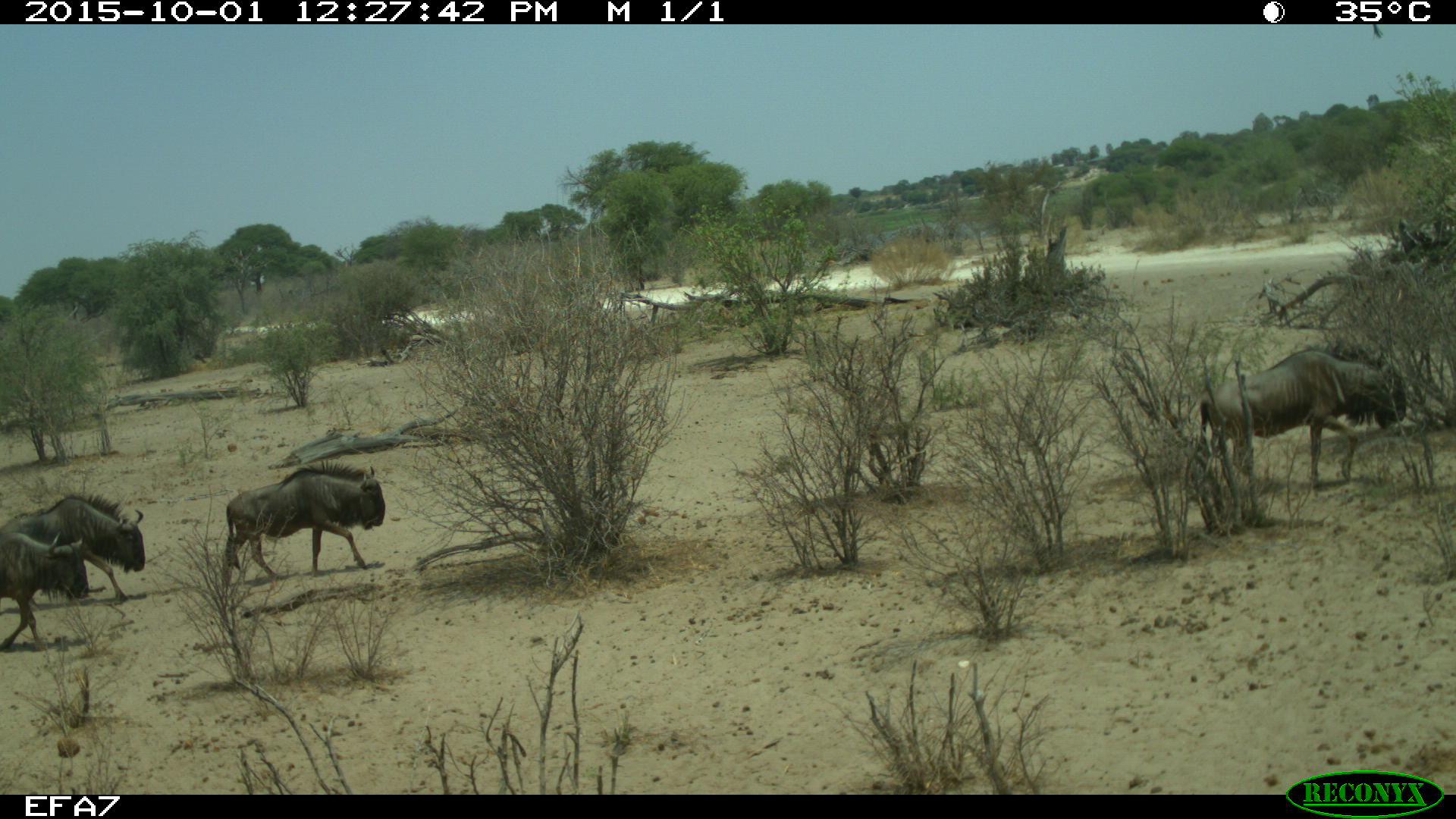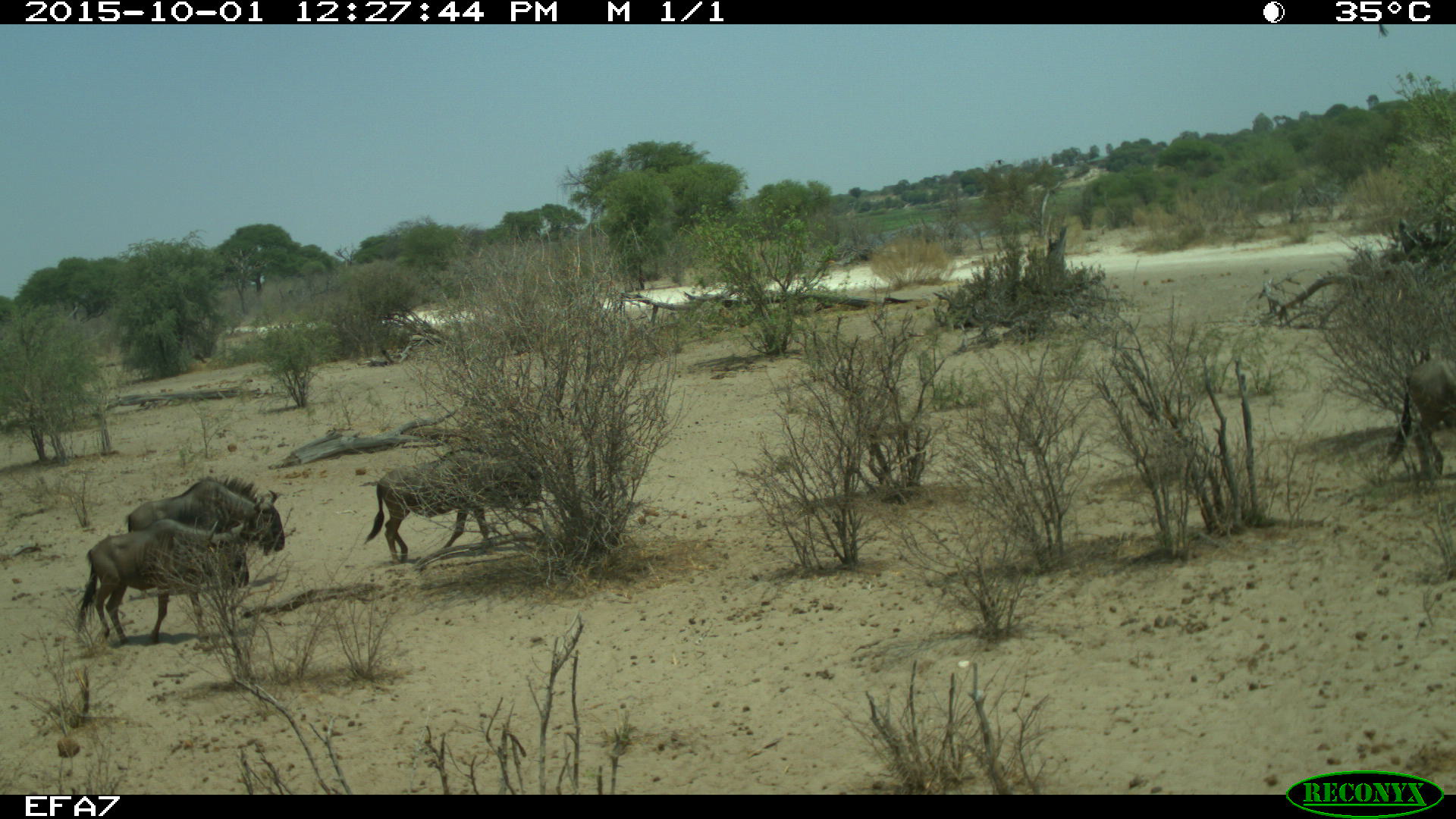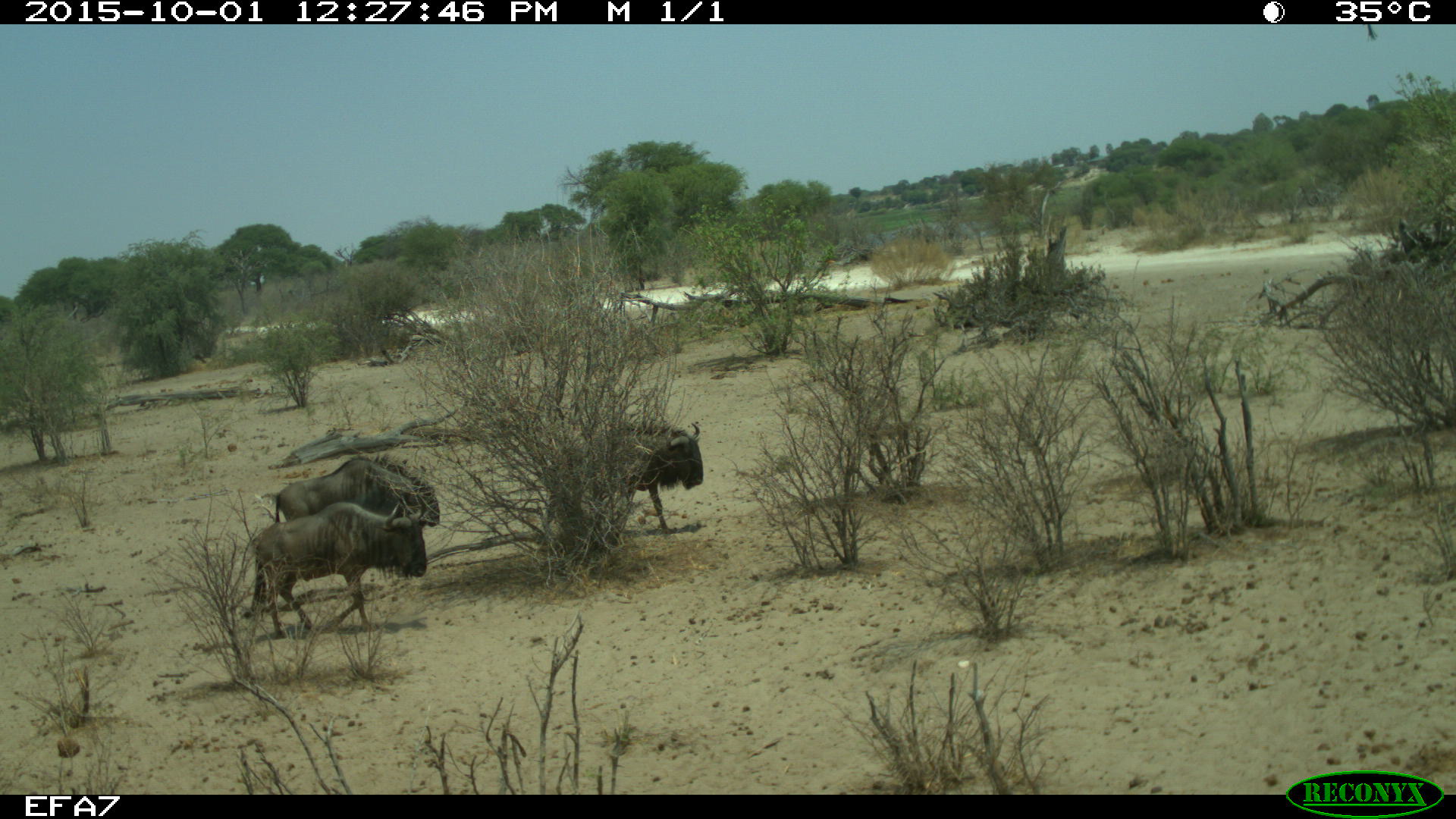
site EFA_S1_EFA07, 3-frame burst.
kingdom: Animalia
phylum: Chordata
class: Mammalia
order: Artiodactyla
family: Bovidae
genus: Tragelaphus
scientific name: Tragelaphus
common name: kudu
Kudu (Tragelaphus), count 3. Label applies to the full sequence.